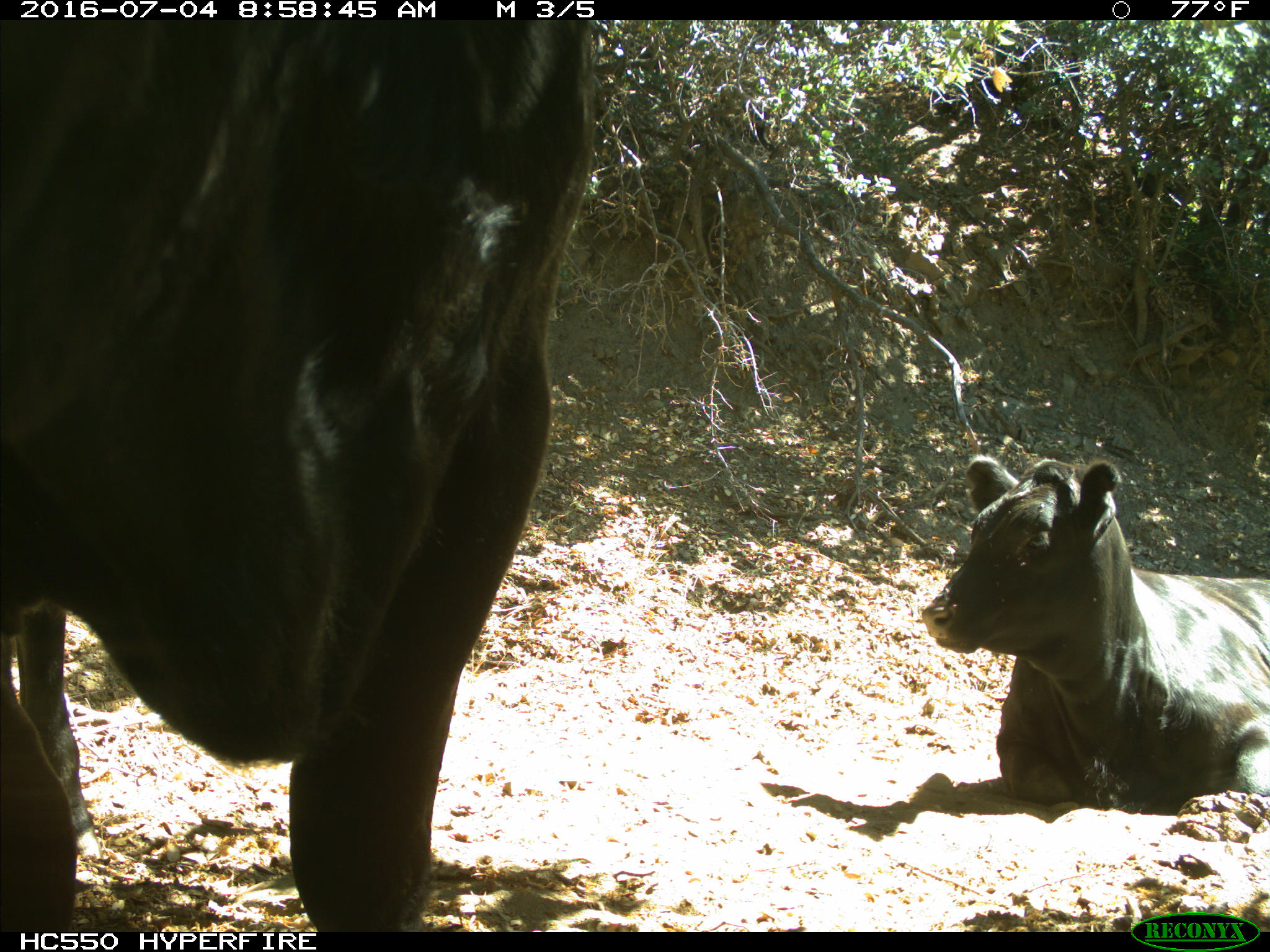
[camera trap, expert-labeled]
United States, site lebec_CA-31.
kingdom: Animalia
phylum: Chordata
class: Mammalia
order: Artiodactyla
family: Bovidae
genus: Bos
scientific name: Bos taurus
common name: domestic cow